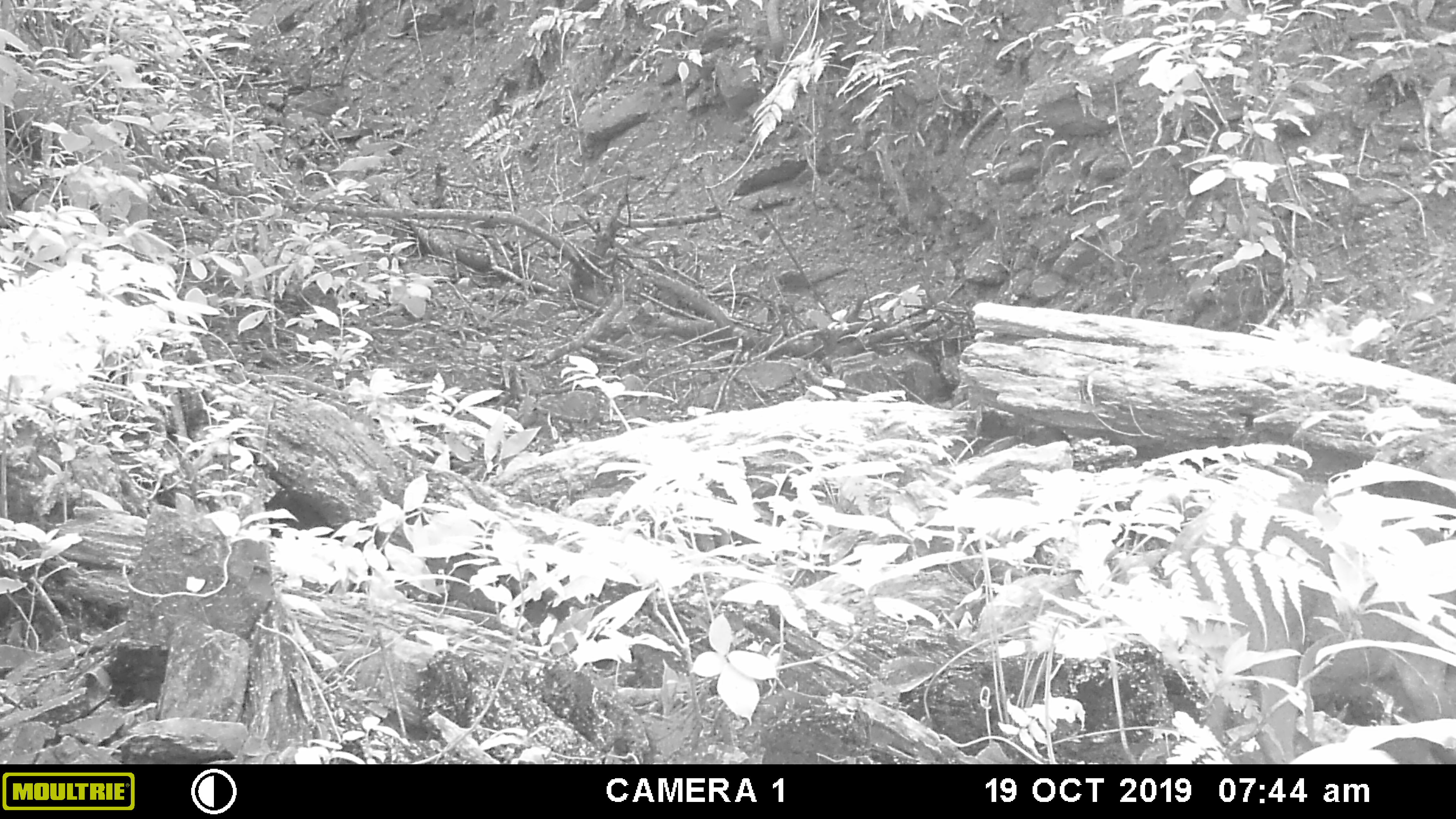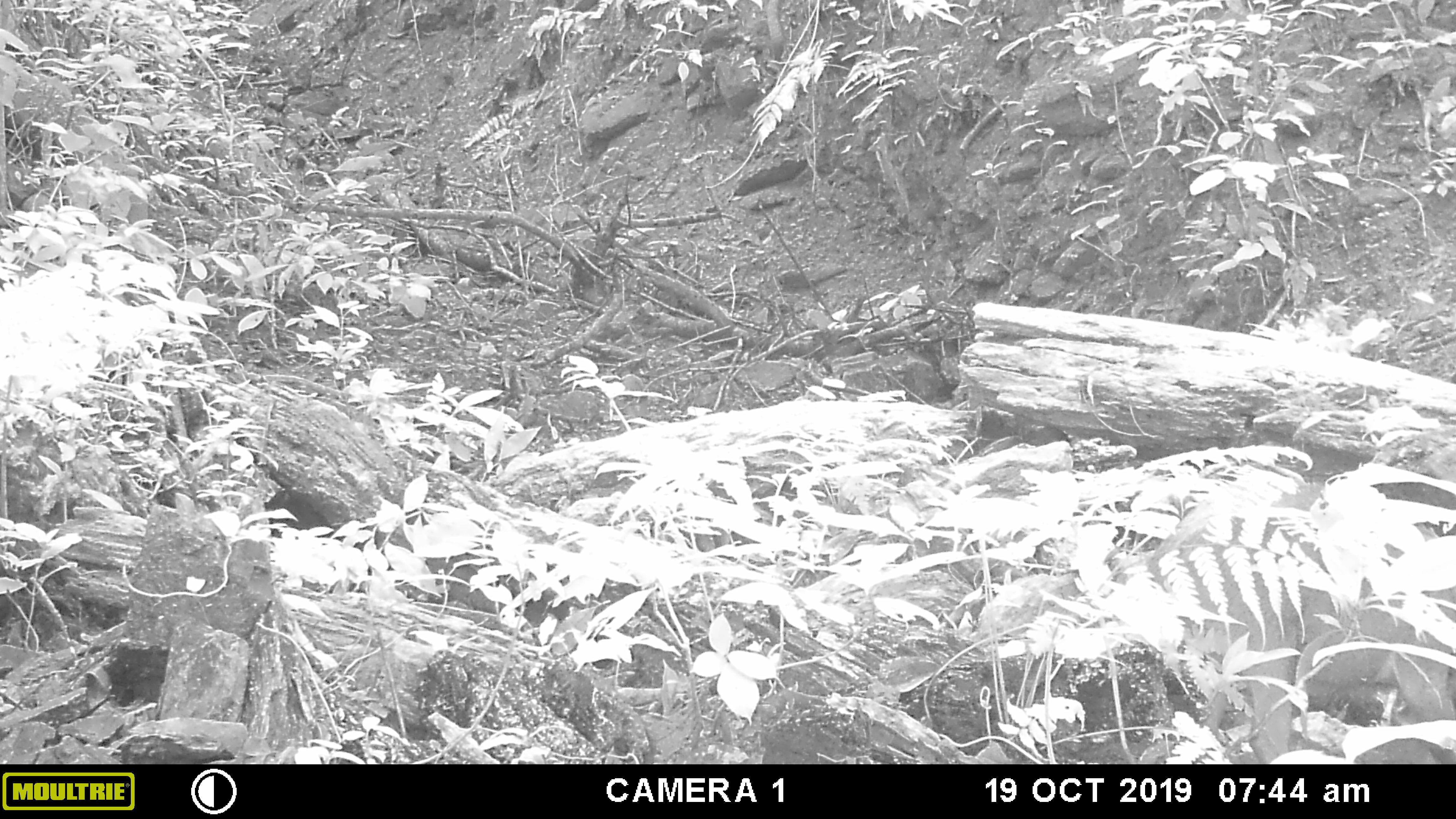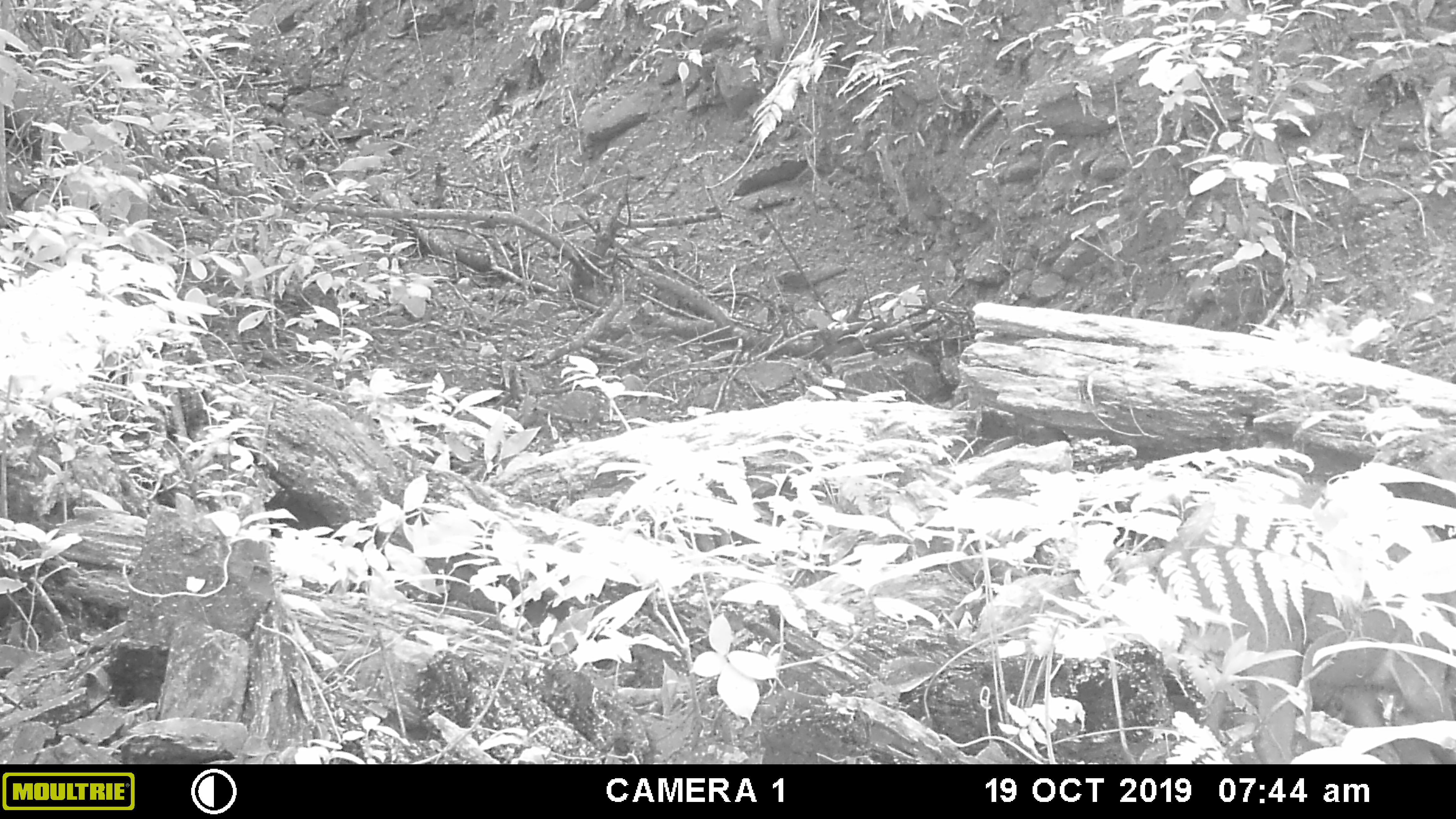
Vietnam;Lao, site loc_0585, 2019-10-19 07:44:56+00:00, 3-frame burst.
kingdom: Animalia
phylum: Chordata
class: Mammalia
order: Artiodactyla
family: Suidae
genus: Sus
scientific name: Sus scrofa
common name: eurasian wild pig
Eurasian wild pig (Sus scrofa). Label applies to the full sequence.